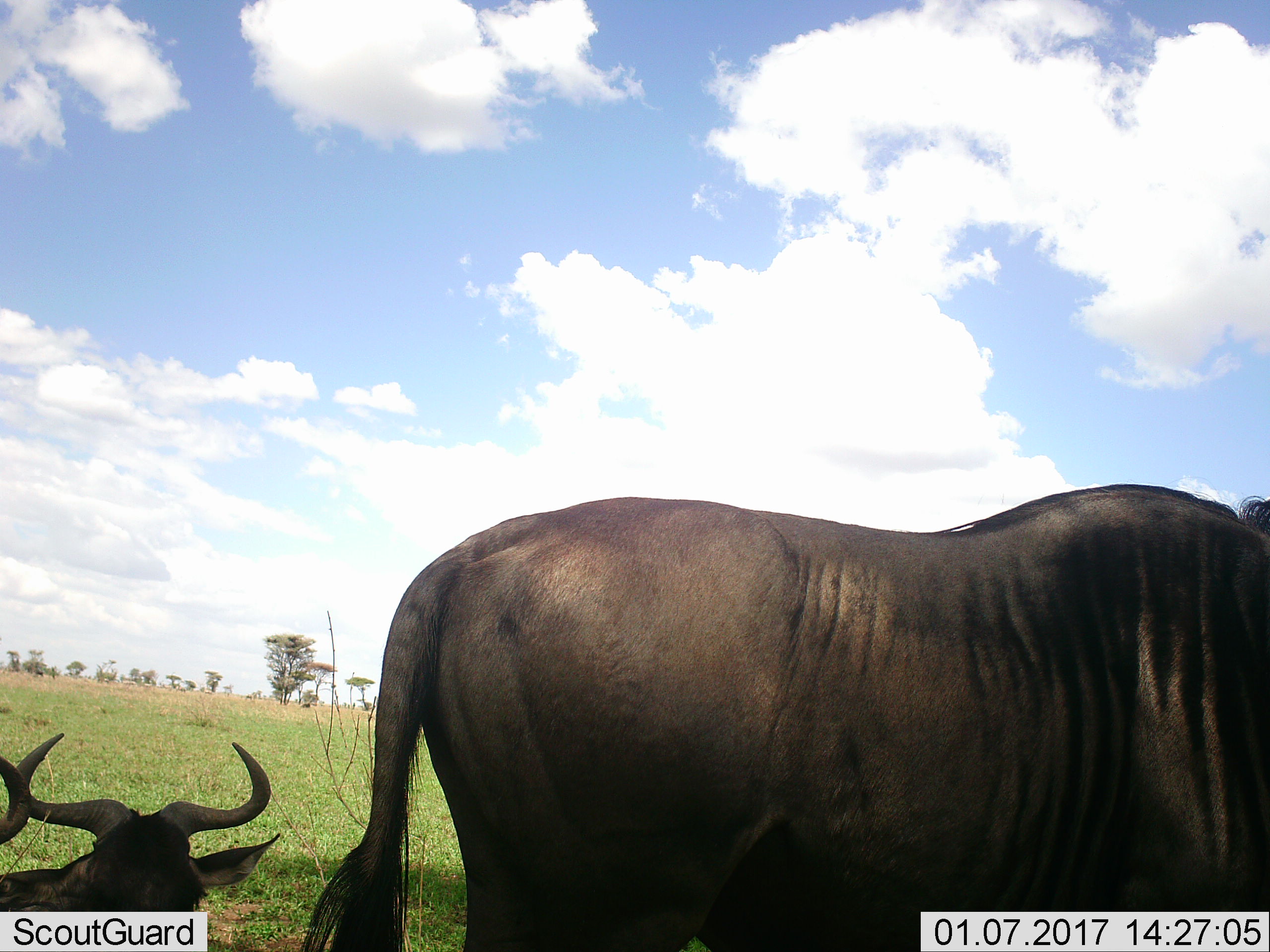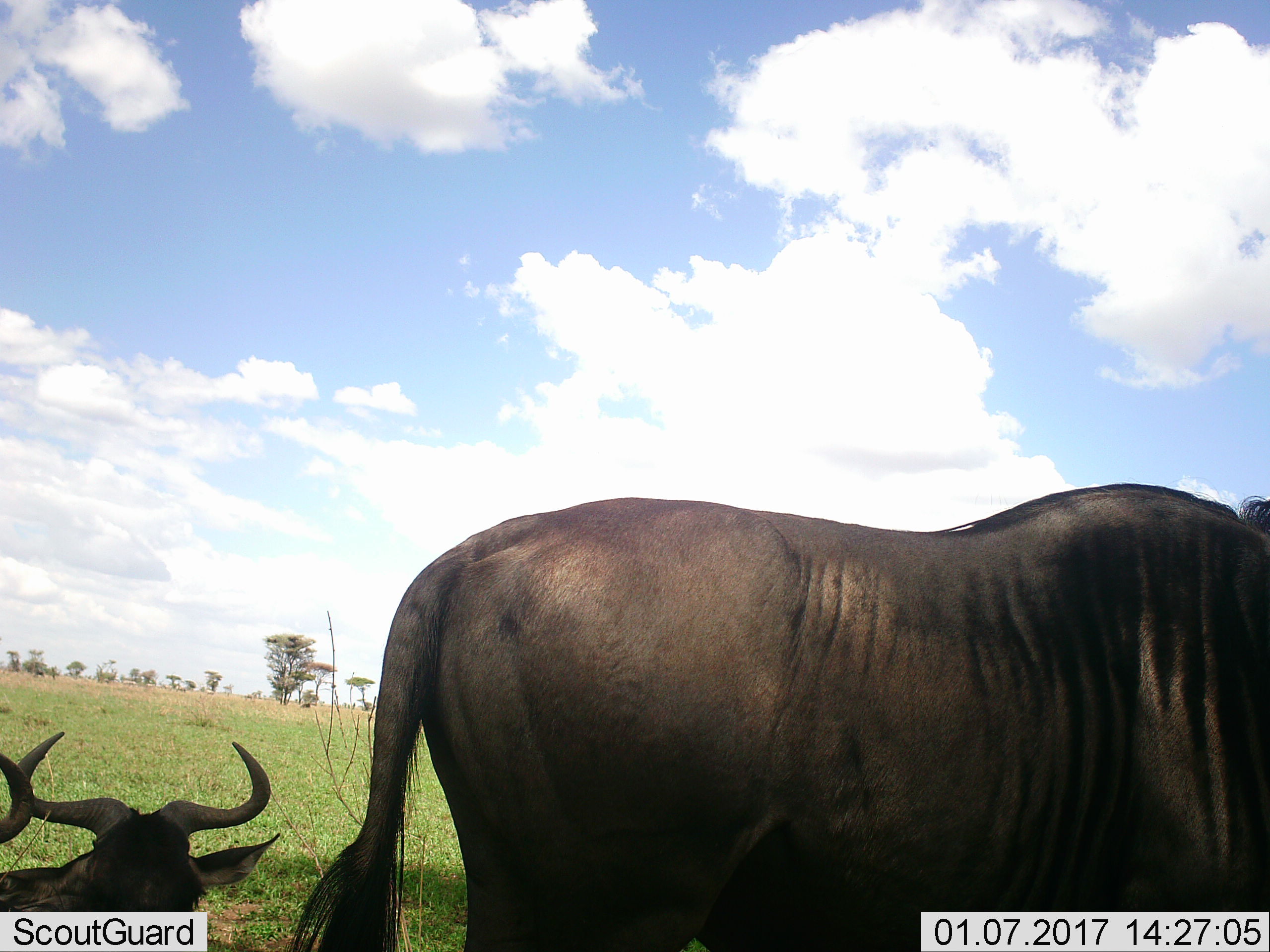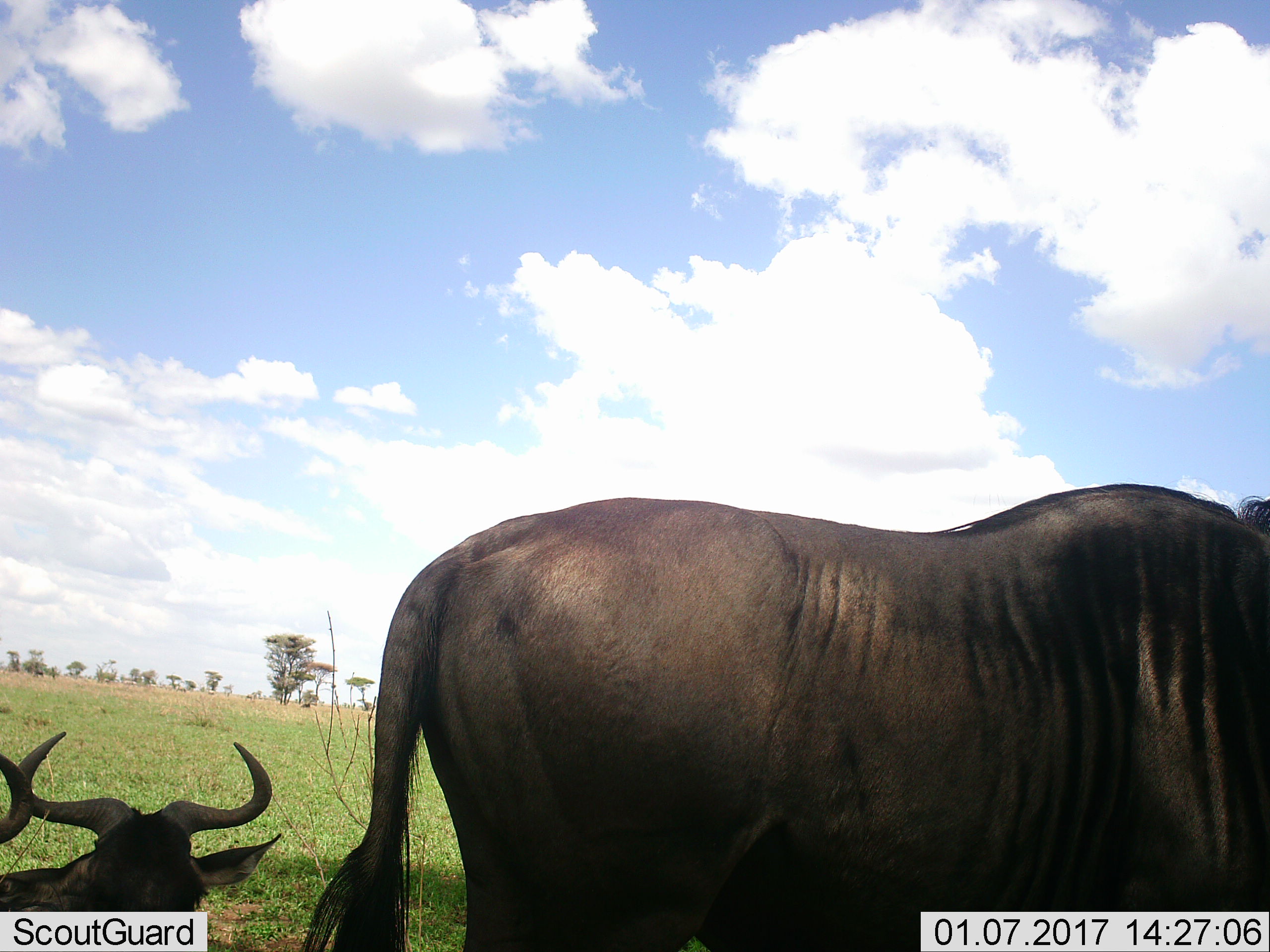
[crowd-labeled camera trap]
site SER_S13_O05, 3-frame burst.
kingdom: Animalia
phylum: Chordata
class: Mammalia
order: Artiodactyla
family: Bovidae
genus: Connochaetes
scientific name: Connochaetes taurinus taurinus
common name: blue wildebeest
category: wildebeestblue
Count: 3.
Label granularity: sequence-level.